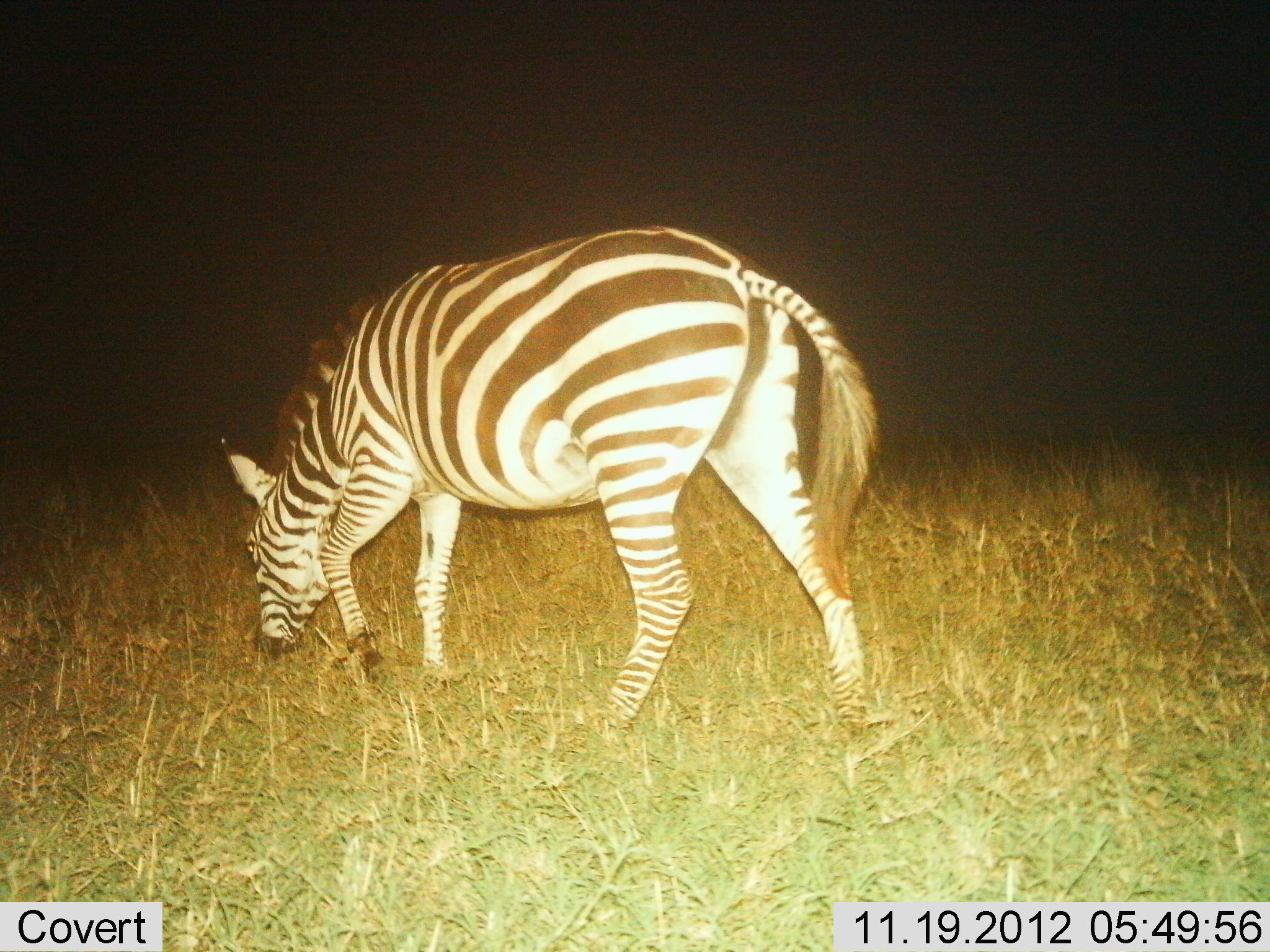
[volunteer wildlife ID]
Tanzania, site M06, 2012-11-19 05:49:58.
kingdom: Animalia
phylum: Chordata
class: Mammalia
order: Perissodactyla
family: Equidae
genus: Equus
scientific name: Equus quagga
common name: plains zebra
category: zebra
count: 1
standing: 20%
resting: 0%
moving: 20%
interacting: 10%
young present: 0%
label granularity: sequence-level